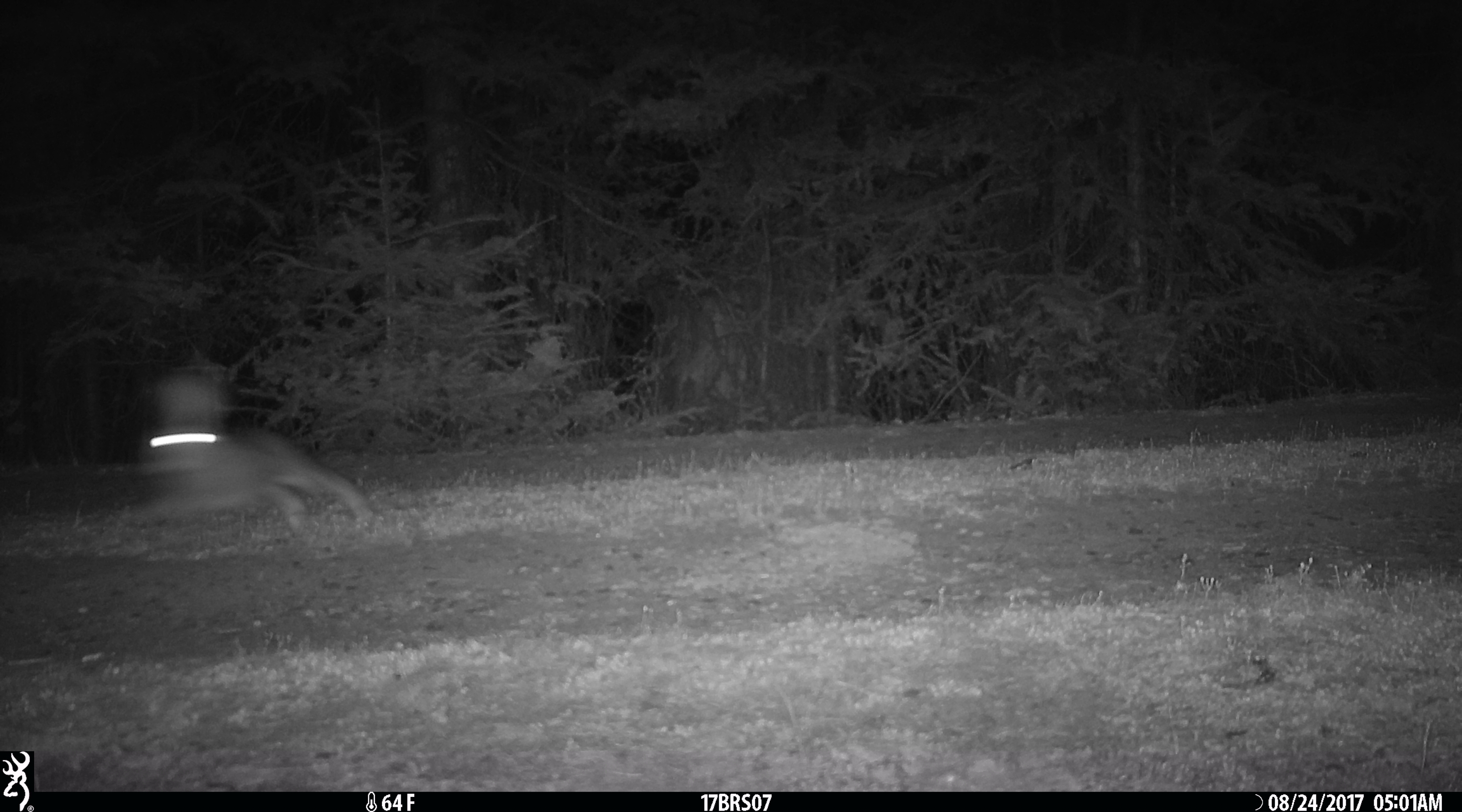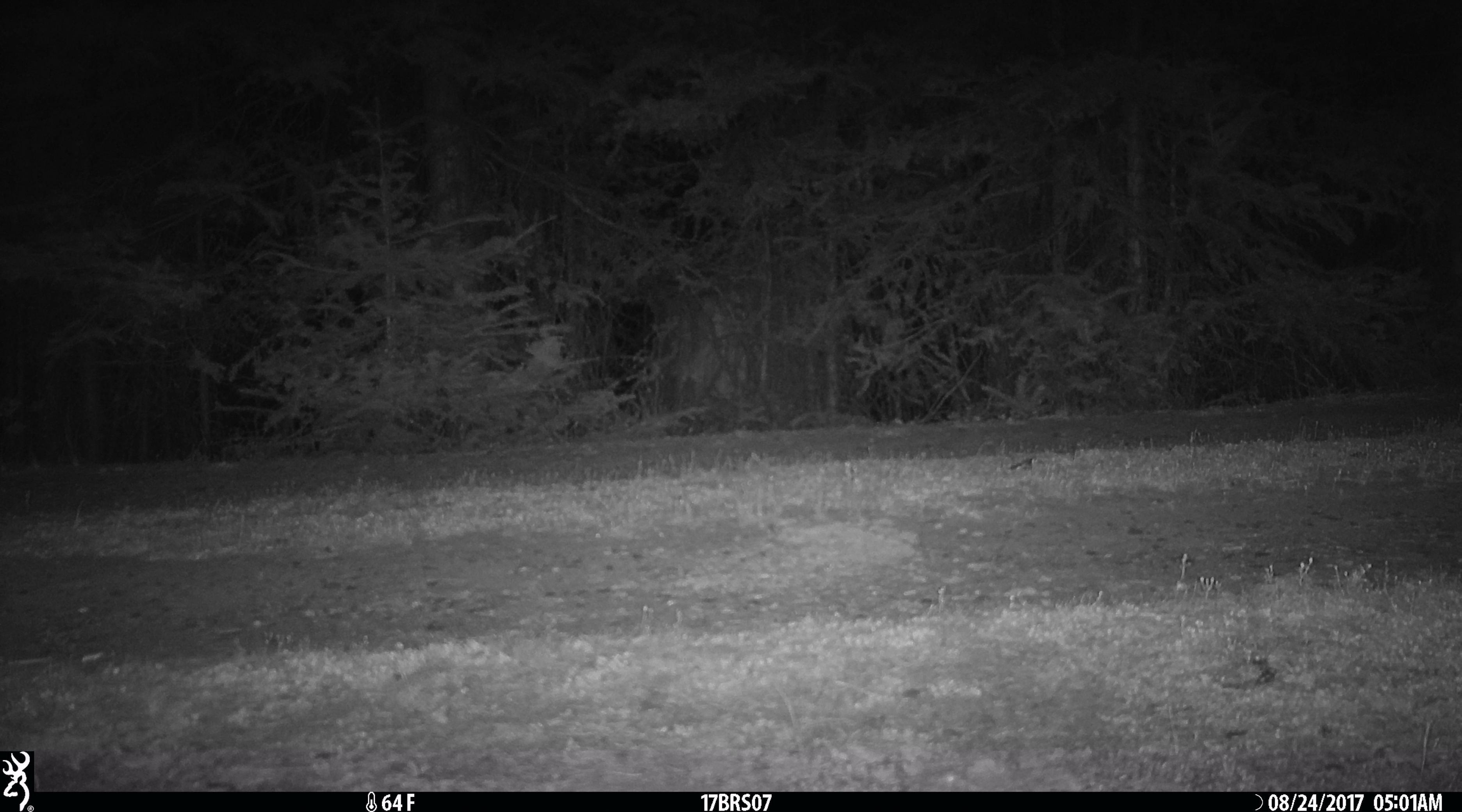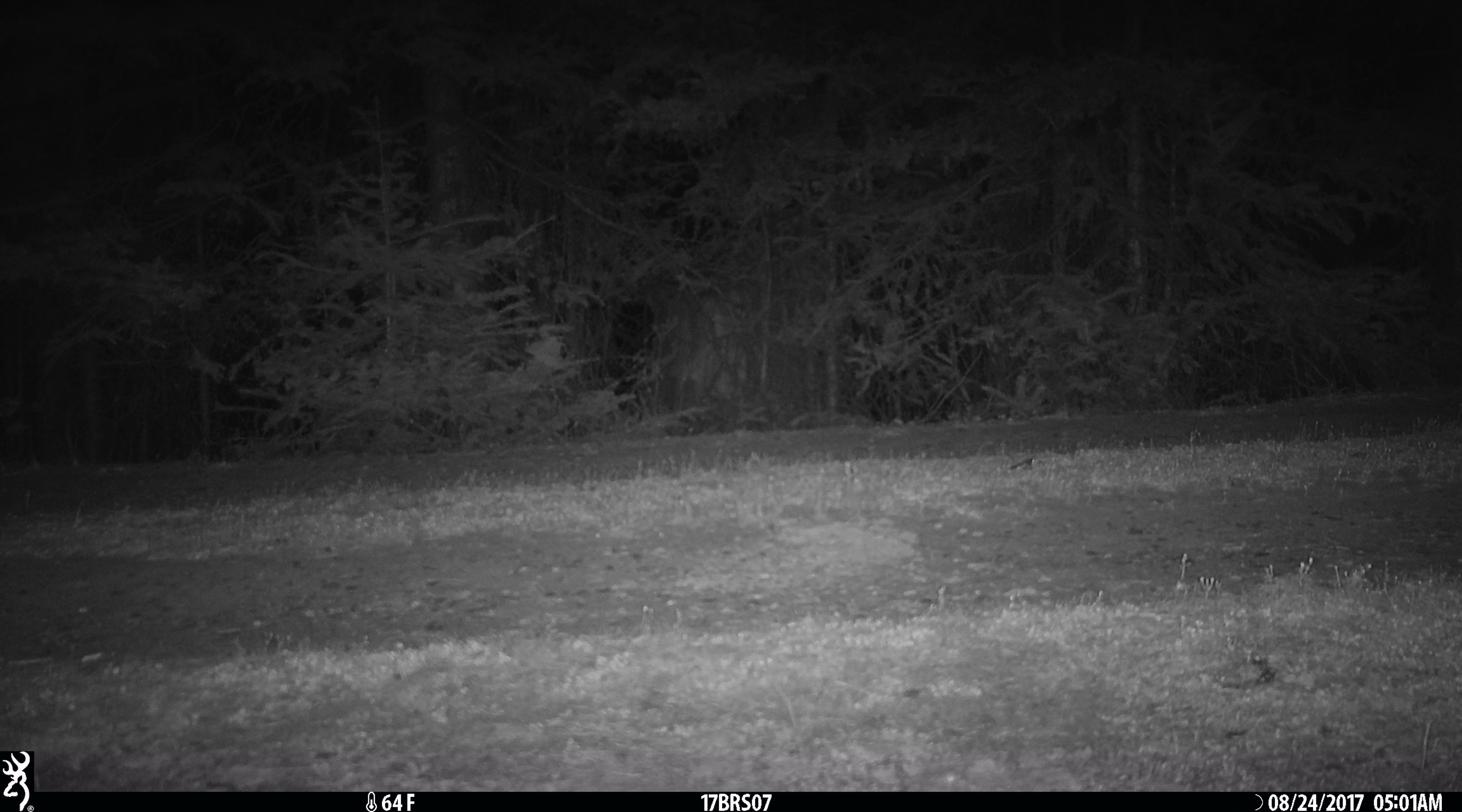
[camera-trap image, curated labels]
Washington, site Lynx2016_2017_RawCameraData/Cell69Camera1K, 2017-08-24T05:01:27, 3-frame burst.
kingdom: Animalia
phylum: Chordata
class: Mammalia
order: Lagomorpha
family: Leporidae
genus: Lepus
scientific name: Lepus americanus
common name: snowshoe hare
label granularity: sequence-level